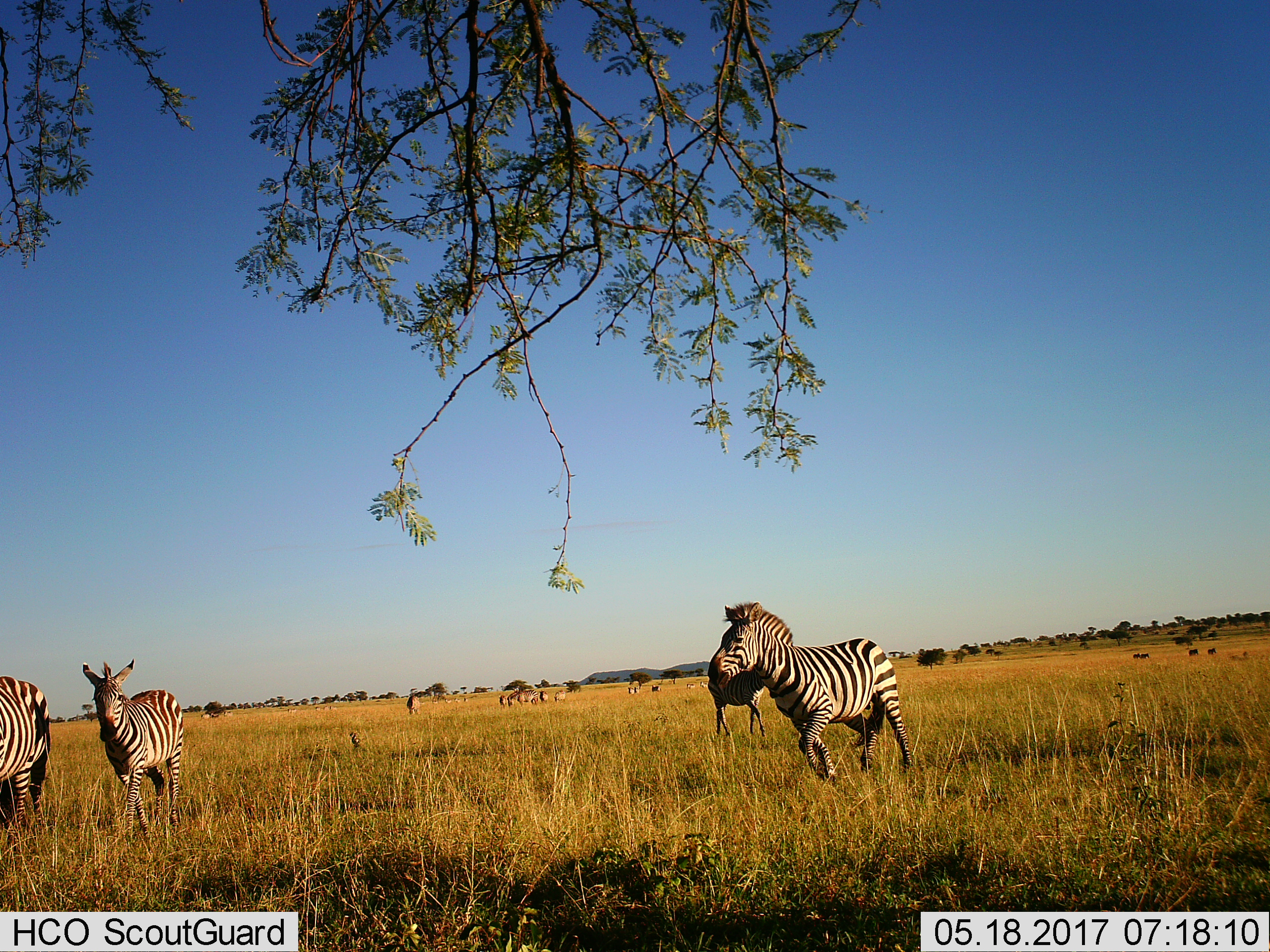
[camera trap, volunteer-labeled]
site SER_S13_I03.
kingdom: Animalia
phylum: Chordata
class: Mammalia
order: Perissodactyla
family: Equidae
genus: Equus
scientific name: Equus quagga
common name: plains zebra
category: zebraplains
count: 11-50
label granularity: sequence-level